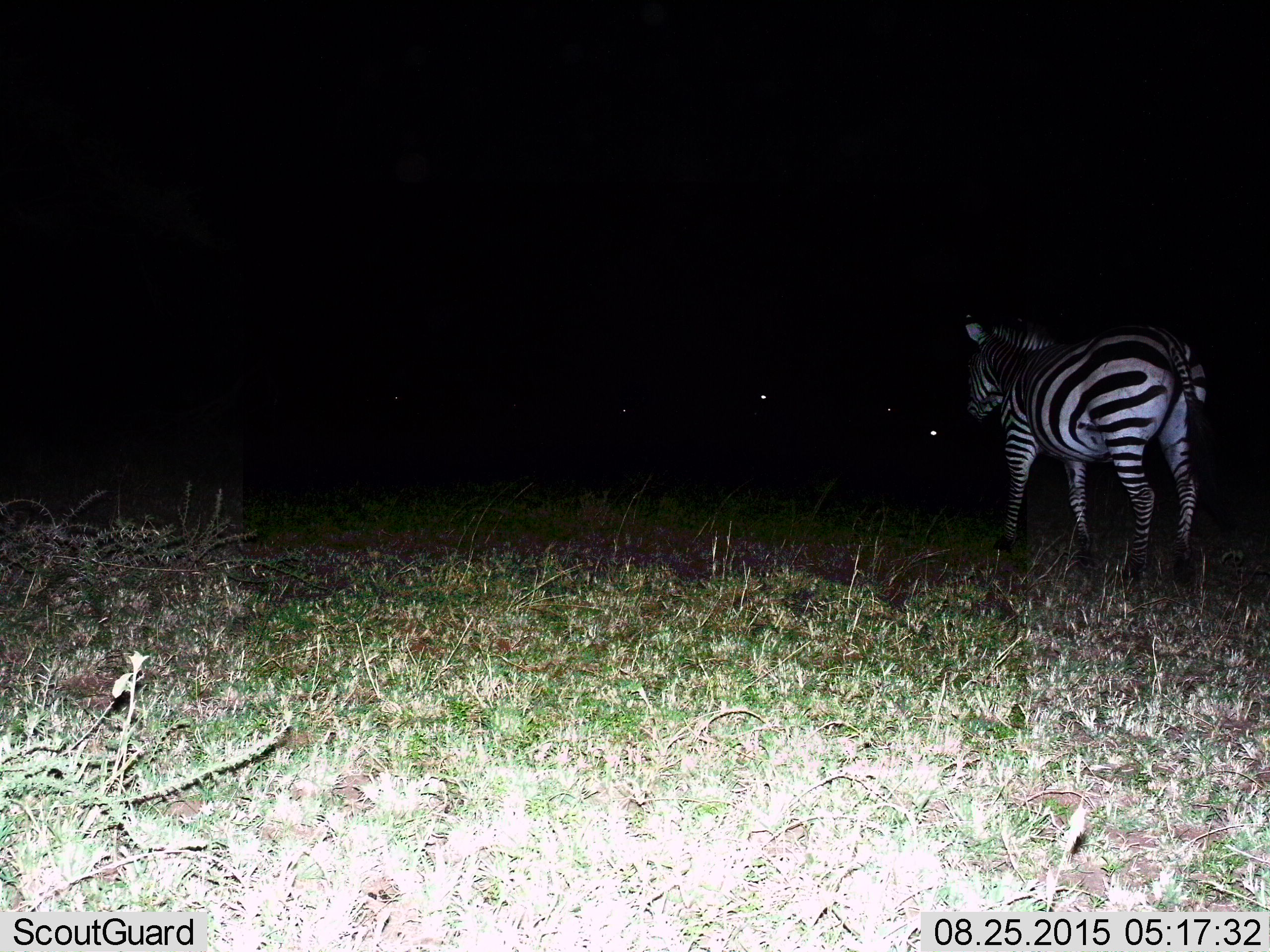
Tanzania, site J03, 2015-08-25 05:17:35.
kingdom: Animalia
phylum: Chordata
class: Mammalia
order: Perissodactyla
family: Equidae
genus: Equus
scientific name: Equus quagga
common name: plains zebra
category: zebra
Zebra (plains zebra) (Equus quagga), count 1. Behavior (volunteer vote fractions): standing 60%, resting 0%, moving 50%, interacting 0%. Young present (vote fraction): 0%. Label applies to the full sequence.